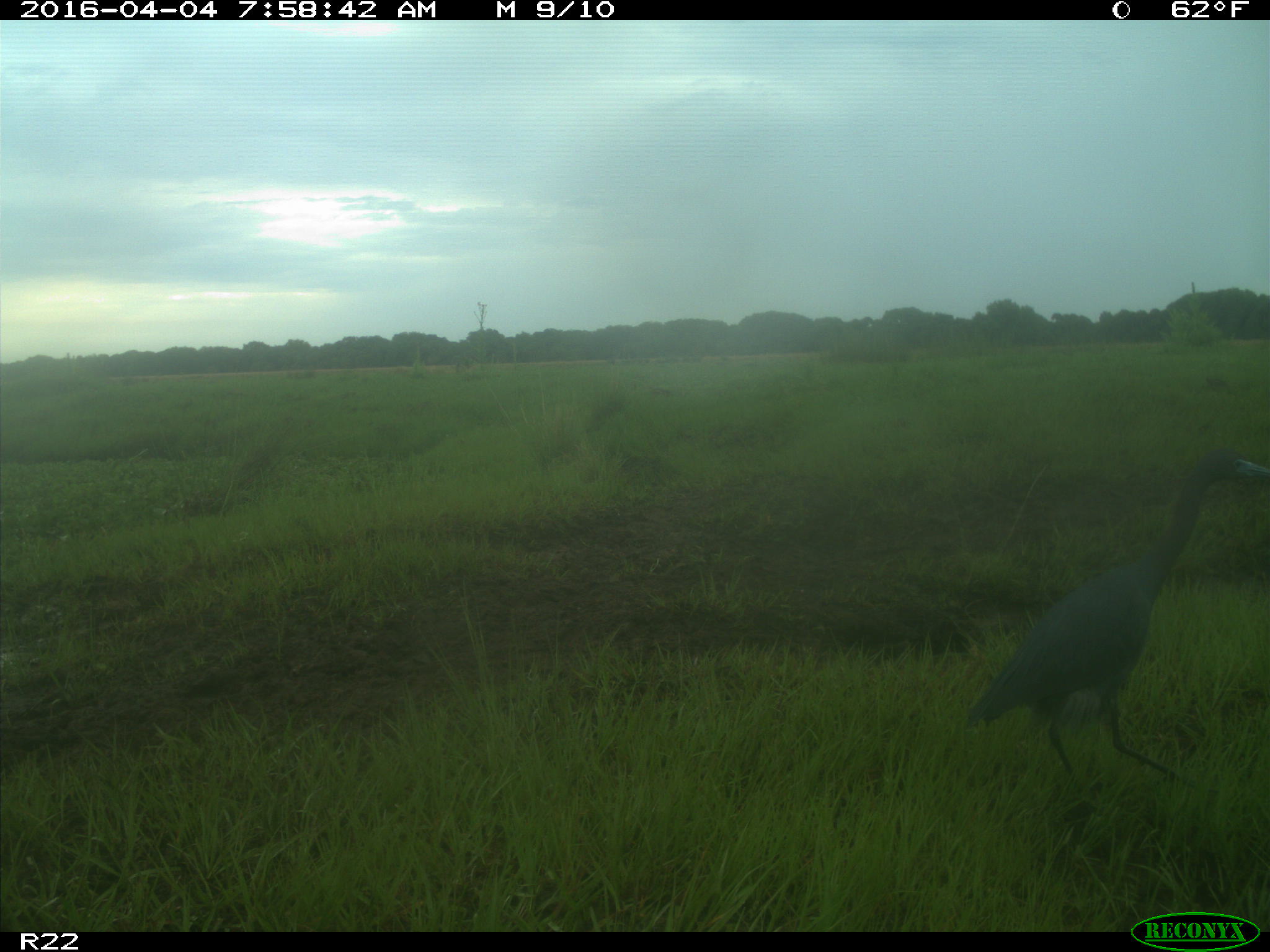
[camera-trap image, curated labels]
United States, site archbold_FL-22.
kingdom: Animalia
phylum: Chordata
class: Aves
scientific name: Aves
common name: birds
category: unidentified bird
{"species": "unidentified bird (birds) (Aves)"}